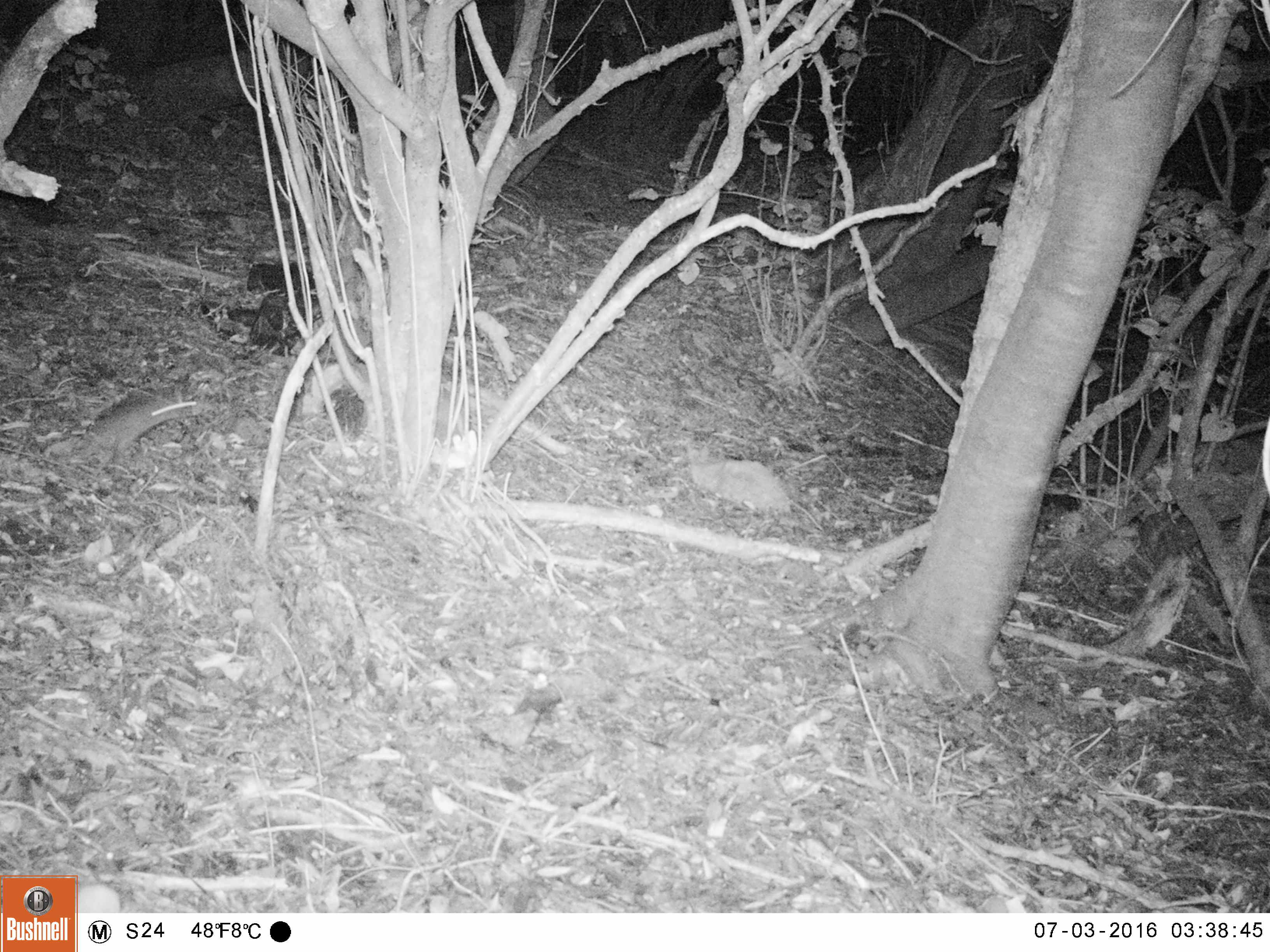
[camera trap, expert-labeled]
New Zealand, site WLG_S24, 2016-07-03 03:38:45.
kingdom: Animalia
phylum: Chordata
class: Mammalia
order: Rodentia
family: Muridae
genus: Rattus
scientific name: Rattus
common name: rat